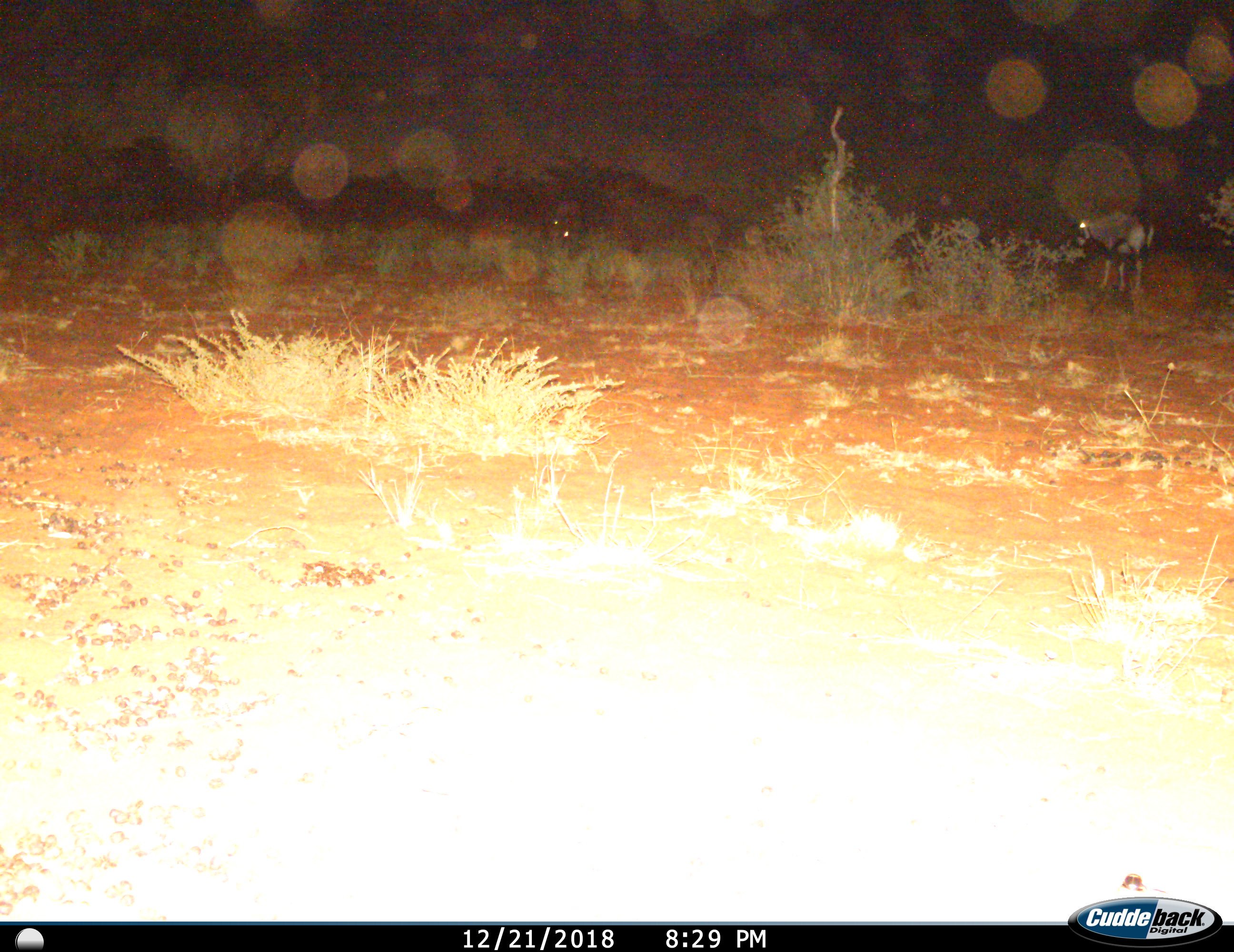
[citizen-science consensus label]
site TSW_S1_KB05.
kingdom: Animalia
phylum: Chordata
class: Mammalia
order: Artiodactyla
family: Bovidae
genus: Oryx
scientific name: Oryx gazella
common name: gemsbok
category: oryx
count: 1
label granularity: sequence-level